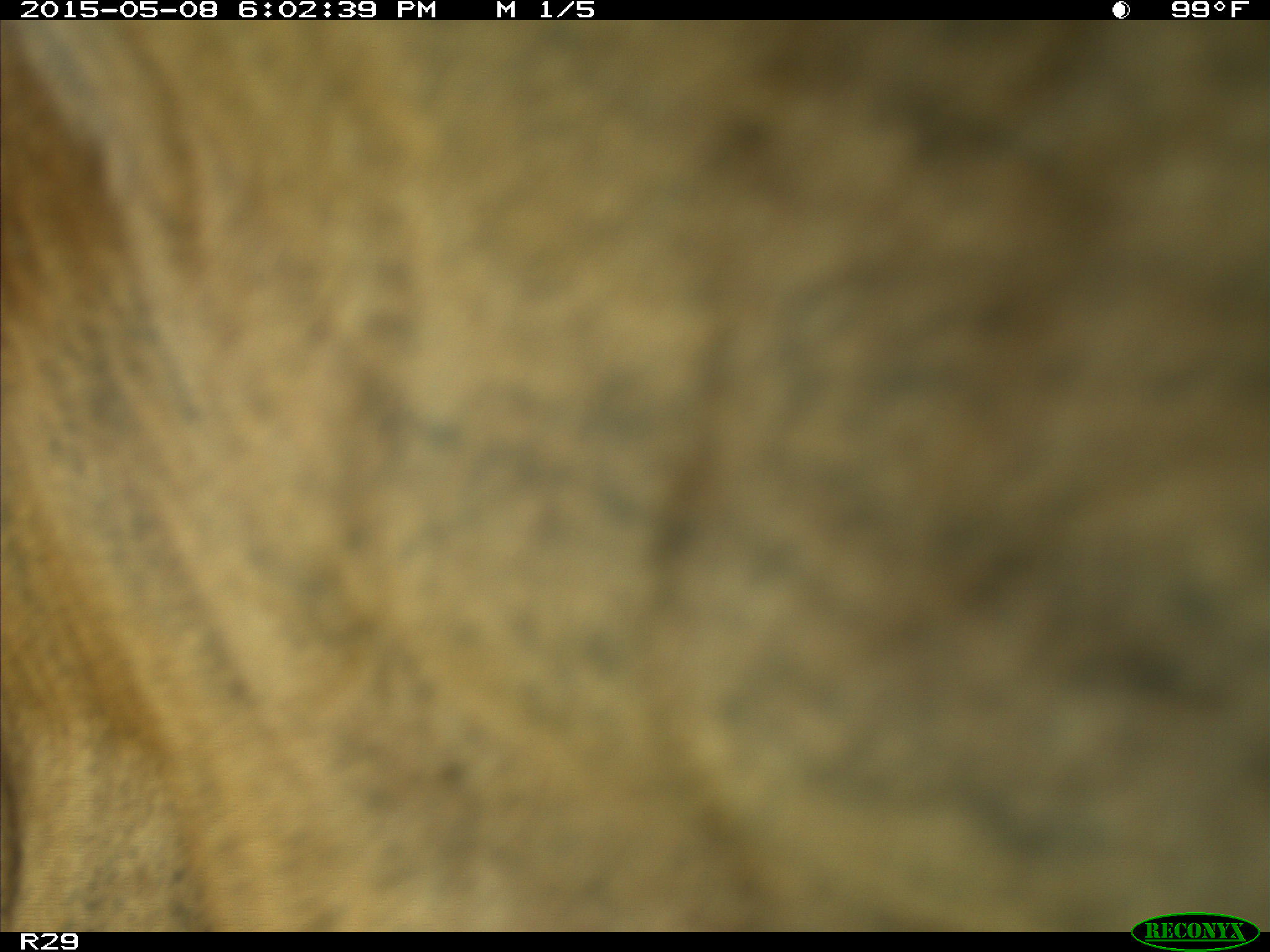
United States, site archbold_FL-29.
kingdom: Animalia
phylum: Chordata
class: Mammalia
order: Artiodactyla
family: Bovidae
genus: Bos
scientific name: Bos taurus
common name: domestic cow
Bos taurus (domestic cow).